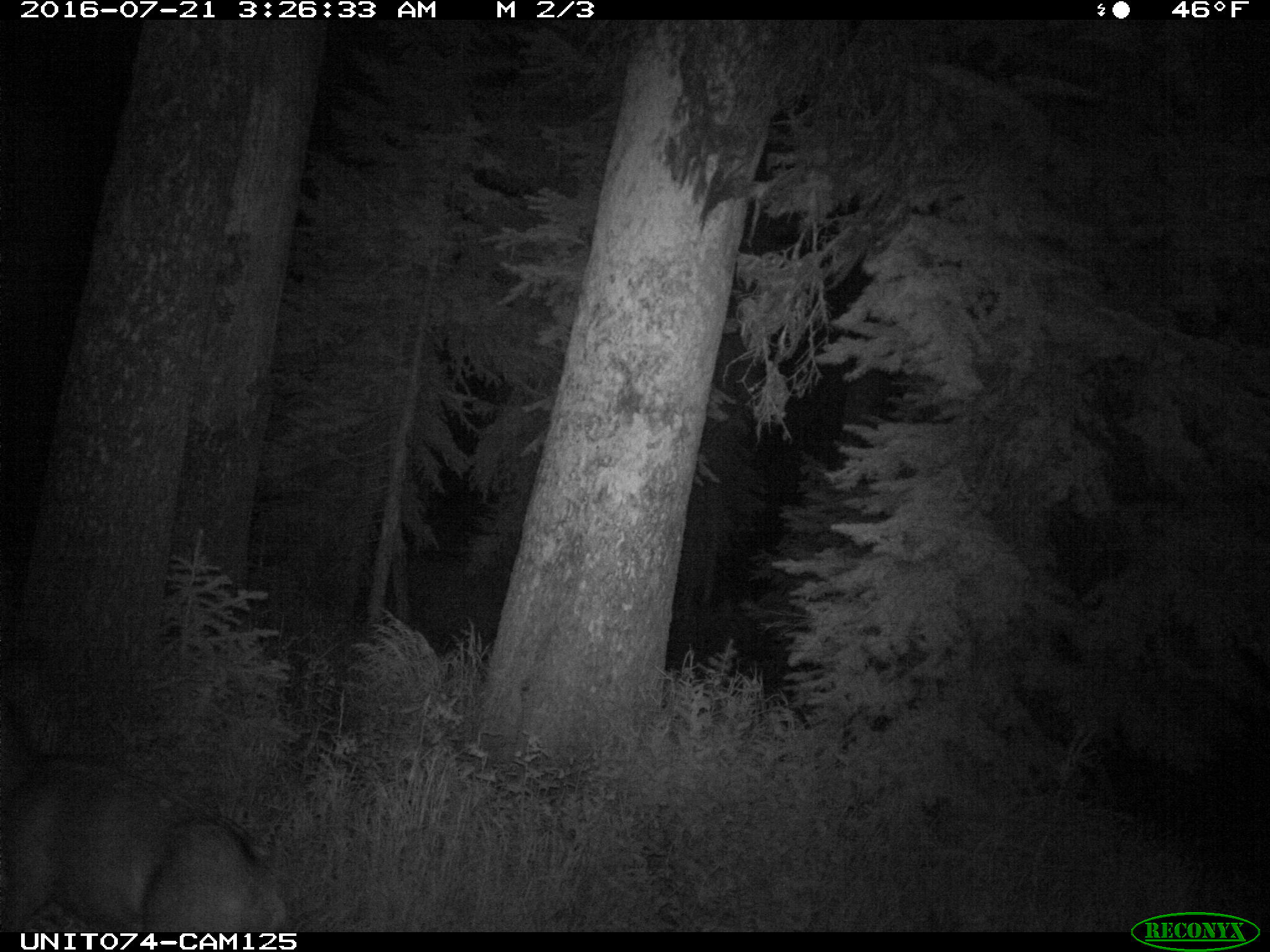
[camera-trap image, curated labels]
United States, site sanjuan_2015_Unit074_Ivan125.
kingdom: Animalia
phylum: Chordata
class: Mammalia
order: Artiodactyla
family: Cervidae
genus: Odocoileus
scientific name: Odocoileus hemionus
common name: mule deer